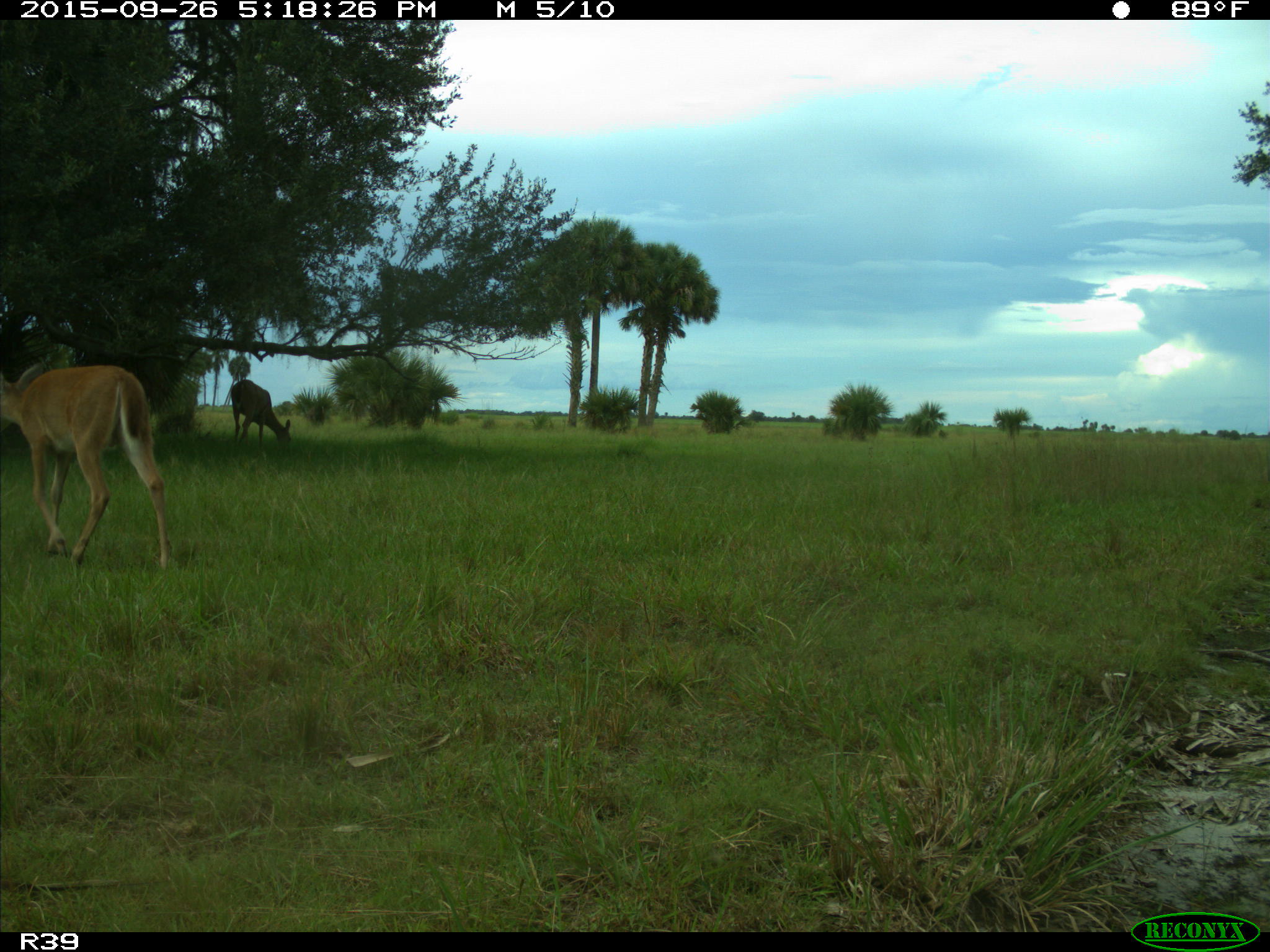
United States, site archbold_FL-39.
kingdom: Animalia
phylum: Chordata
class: Mammalia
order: Artiodactyla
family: Cervidae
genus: Odocoileus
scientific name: Odocoileus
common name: deer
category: unidentified deer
Unidentified deer (deer) (Odocoileus).